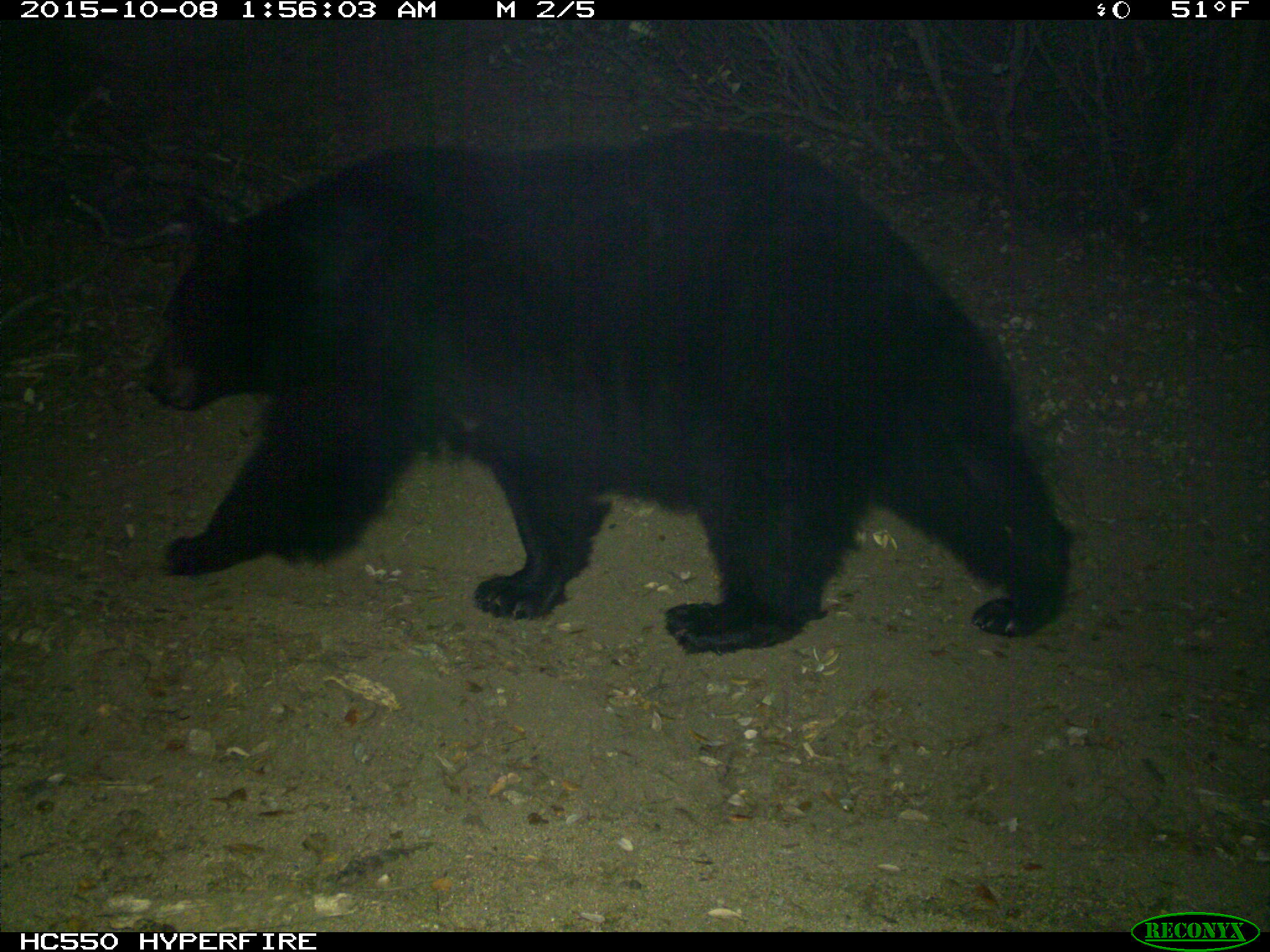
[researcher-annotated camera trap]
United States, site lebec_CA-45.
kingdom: Animalia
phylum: Chordata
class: Mammalia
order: Carnivora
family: Ursidae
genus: Ursus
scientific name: Ursus americanus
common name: american black bear